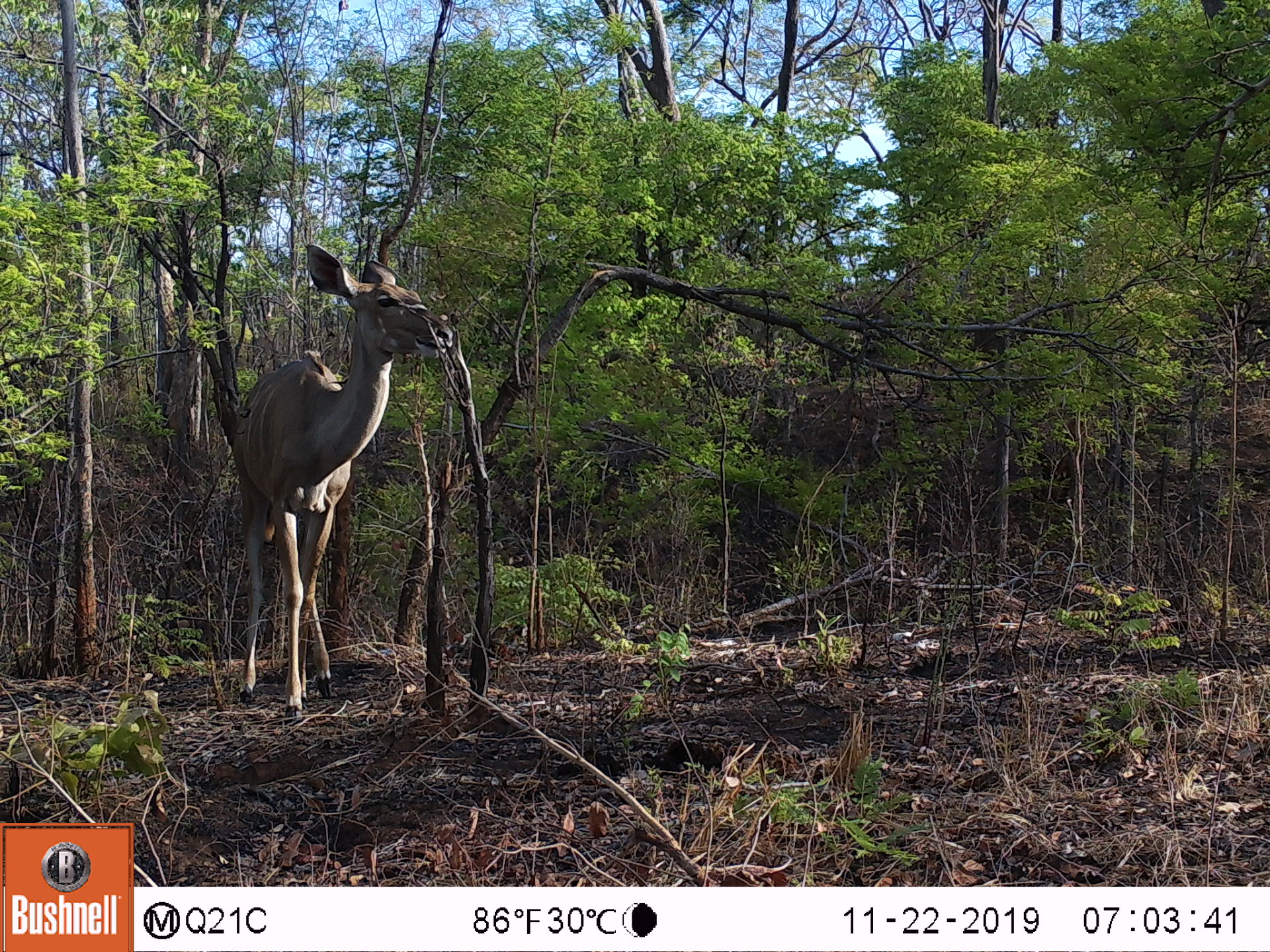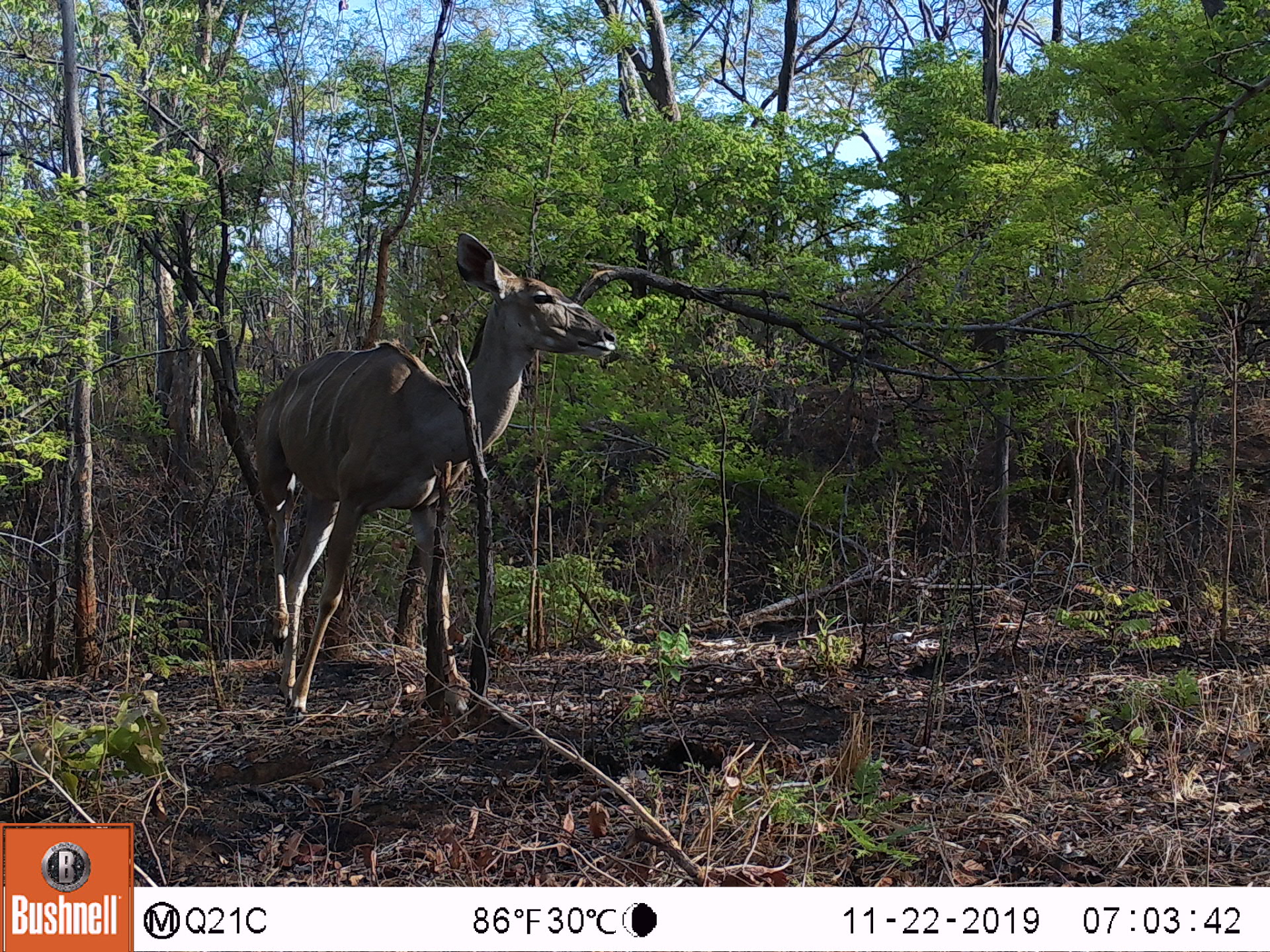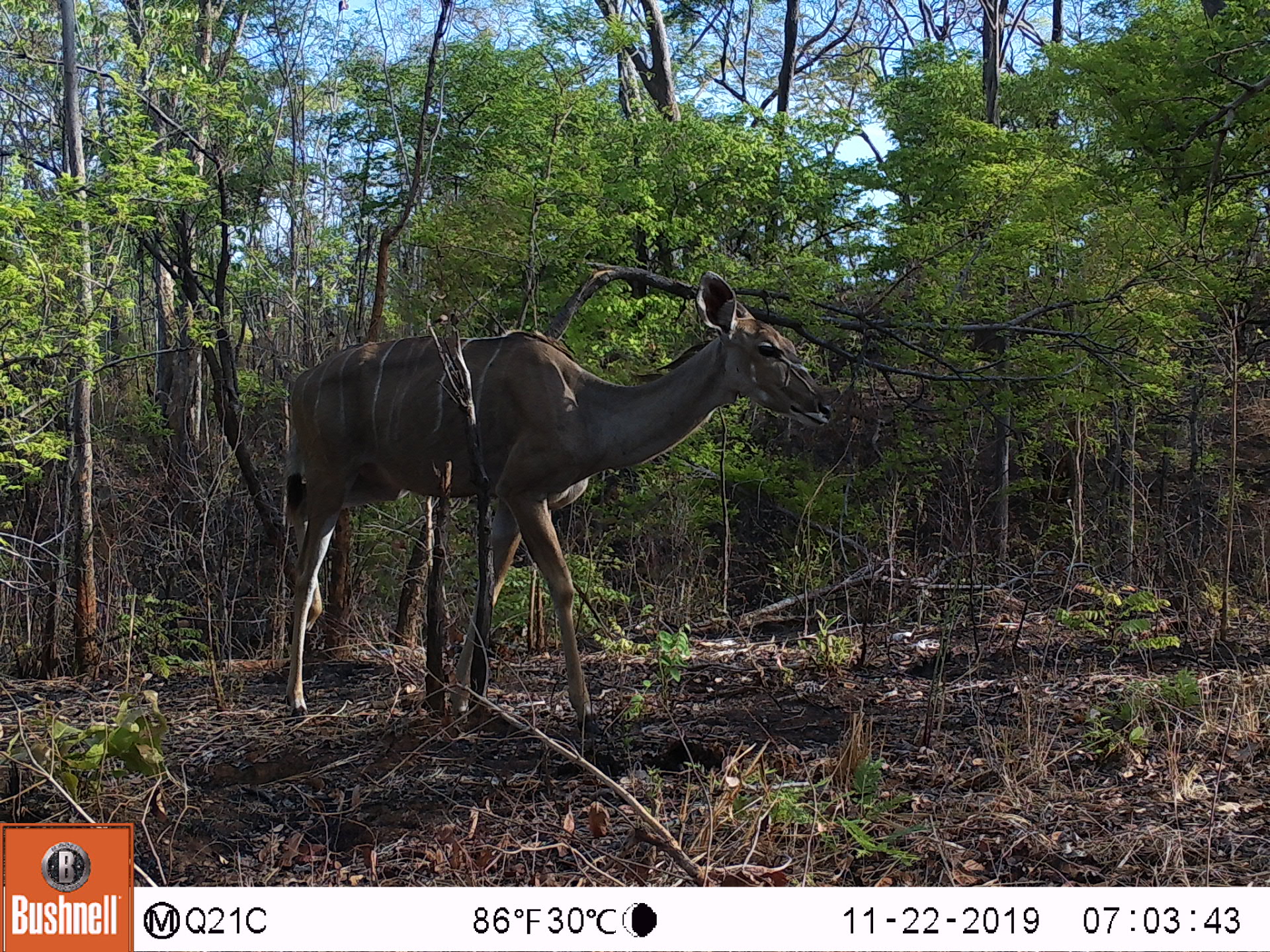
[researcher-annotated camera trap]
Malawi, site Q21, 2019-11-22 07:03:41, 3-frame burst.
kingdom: Animalia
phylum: Chordata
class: Mammalia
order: Artiodactyla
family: Bovidae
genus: Tragelaphus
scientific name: Tragelaphus strepsiceros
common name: greater kudu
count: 1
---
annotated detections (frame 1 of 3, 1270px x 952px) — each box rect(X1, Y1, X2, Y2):
greater kudu: rect(217, 246, 460, 705)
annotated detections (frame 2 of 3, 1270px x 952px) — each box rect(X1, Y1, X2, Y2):
greater kudu: rect(246, 232, 612, 730)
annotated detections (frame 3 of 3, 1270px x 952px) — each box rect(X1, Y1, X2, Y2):
greater kudu: rect(268, 269, 831, 725)